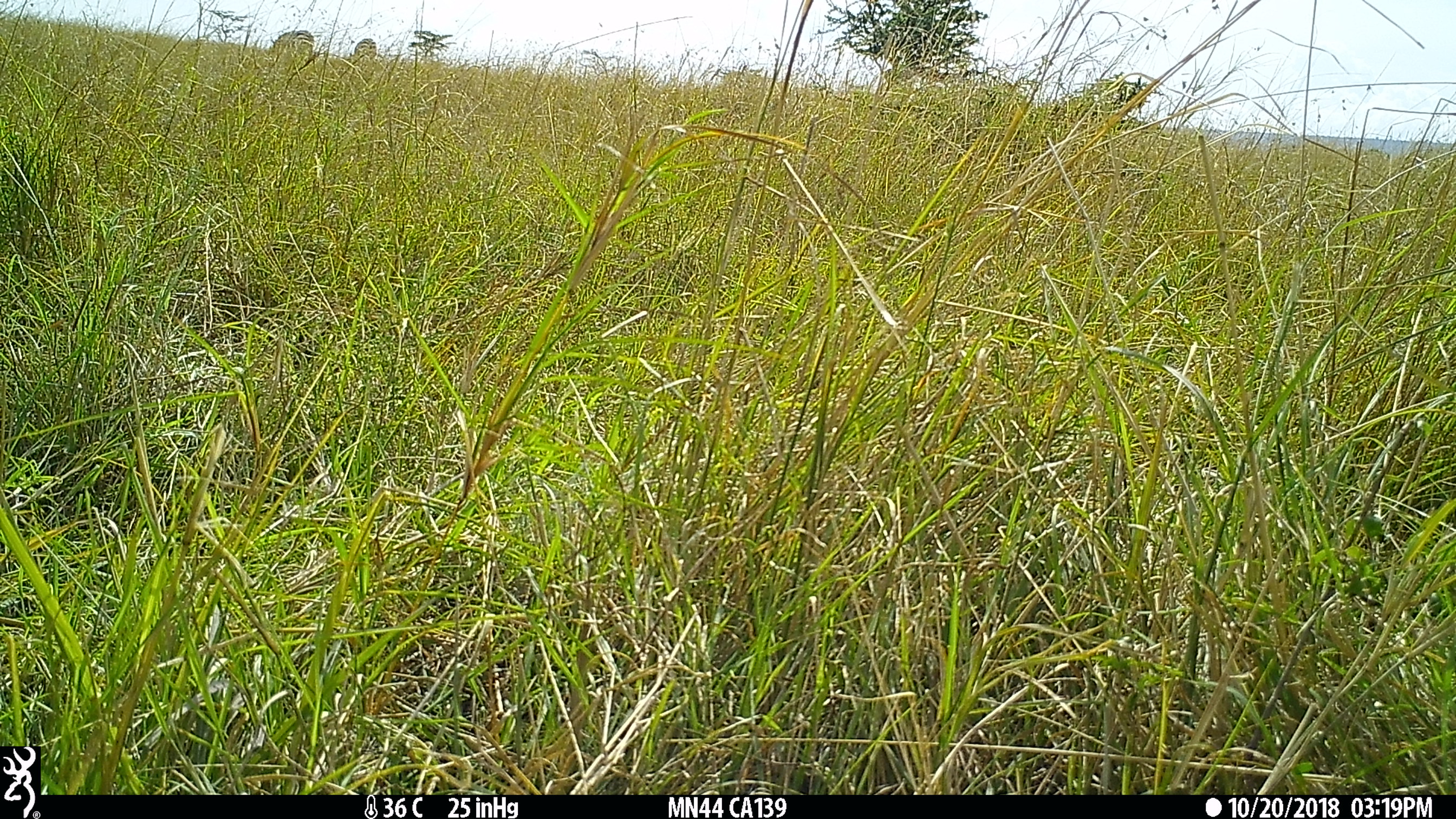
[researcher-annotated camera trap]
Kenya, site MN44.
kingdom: Animalia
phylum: Chordata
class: Mammalia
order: Perissodactyla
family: Equidae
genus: Equus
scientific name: Equus quagga burchellii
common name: burchell's zebra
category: zebra